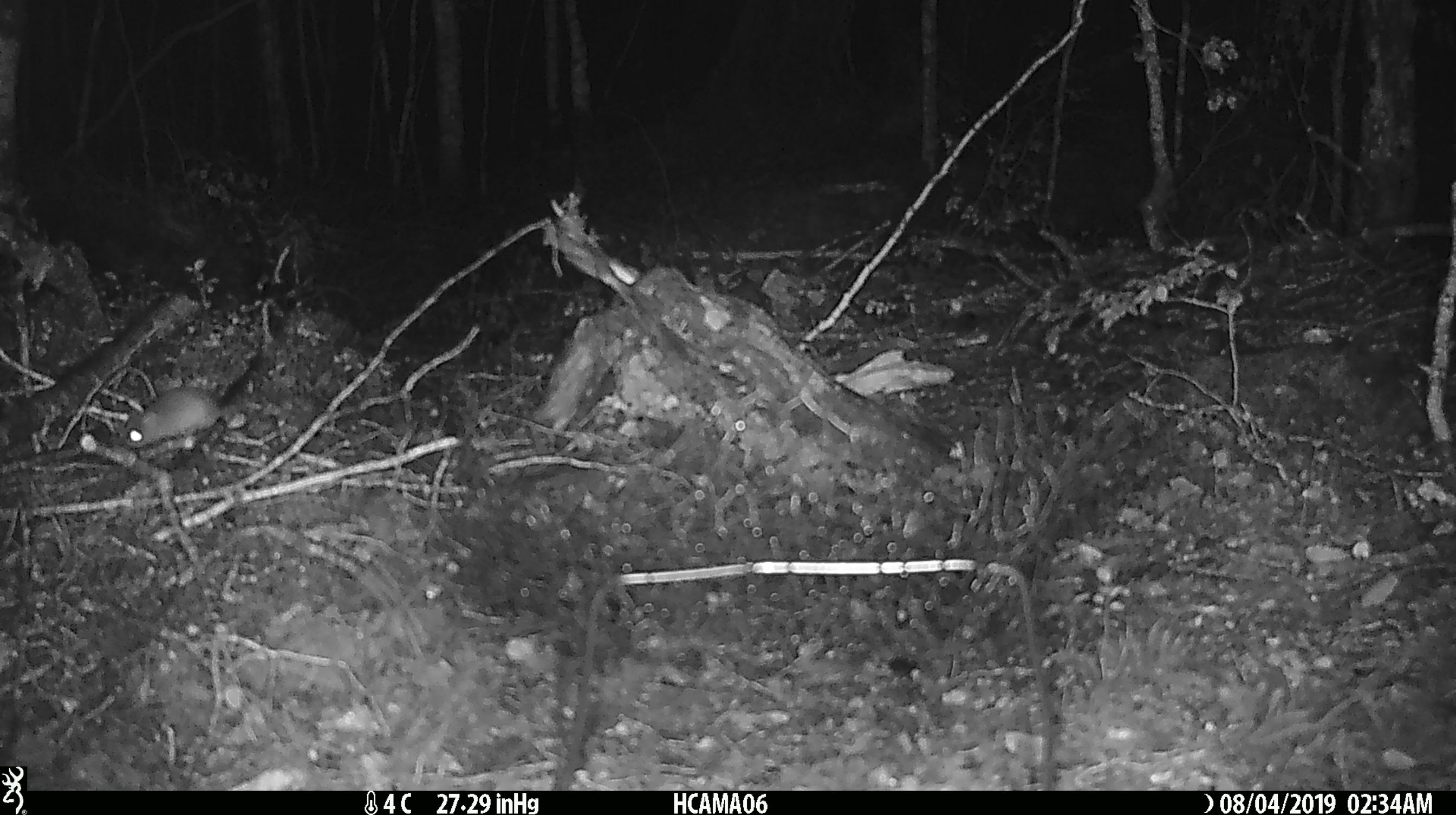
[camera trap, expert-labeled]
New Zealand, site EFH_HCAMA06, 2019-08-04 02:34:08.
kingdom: Animalia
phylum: Chordata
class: Mammalia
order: Rodentia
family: Muridae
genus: Mus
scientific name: Mus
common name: mouse